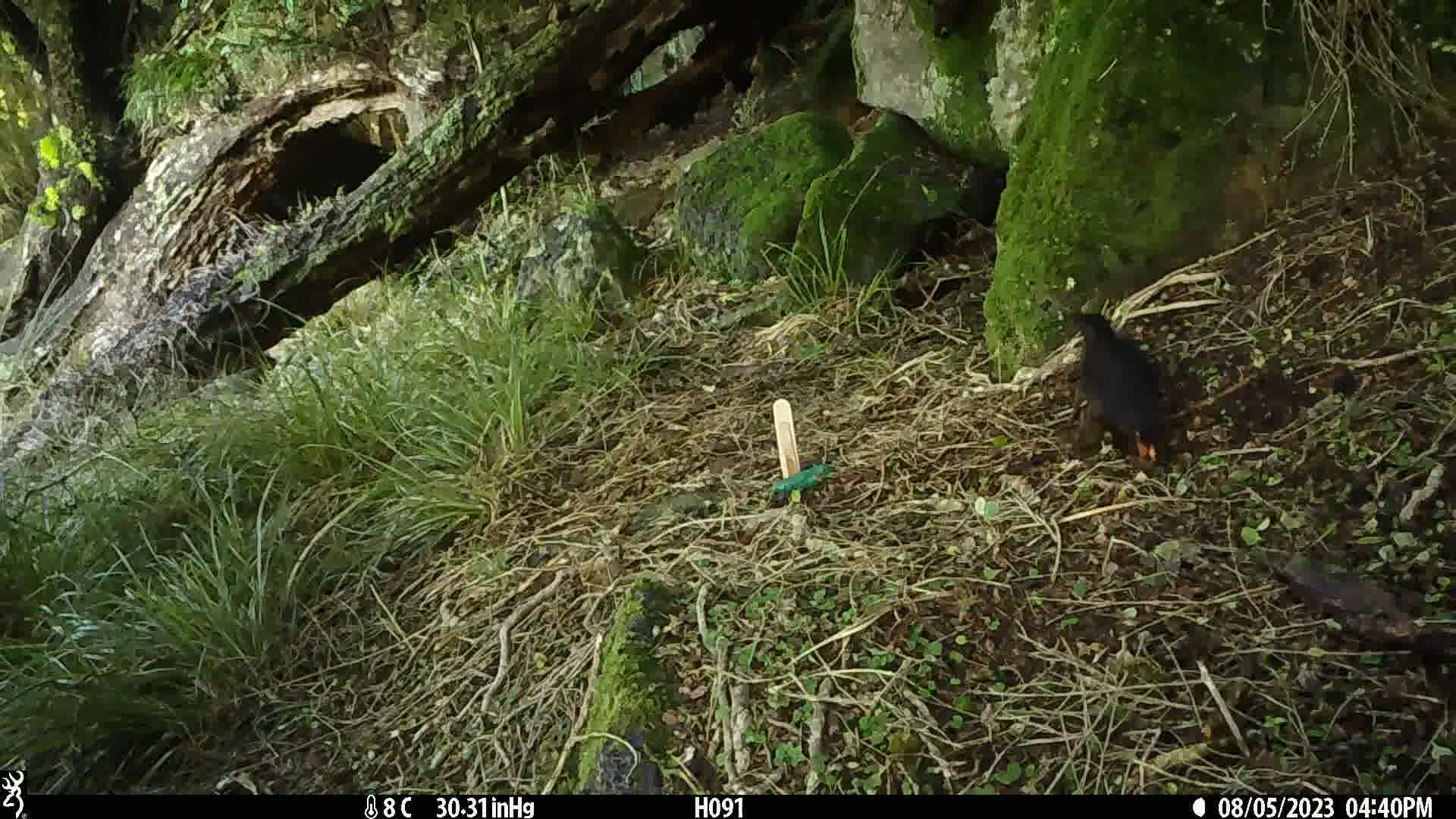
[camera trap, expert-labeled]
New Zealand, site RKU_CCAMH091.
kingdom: Animalia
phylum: Chordata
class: Aves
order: Passeriformes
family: Turdidae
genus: Turdus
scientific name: Turdus merula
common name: eurasian blackbird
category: blackbird